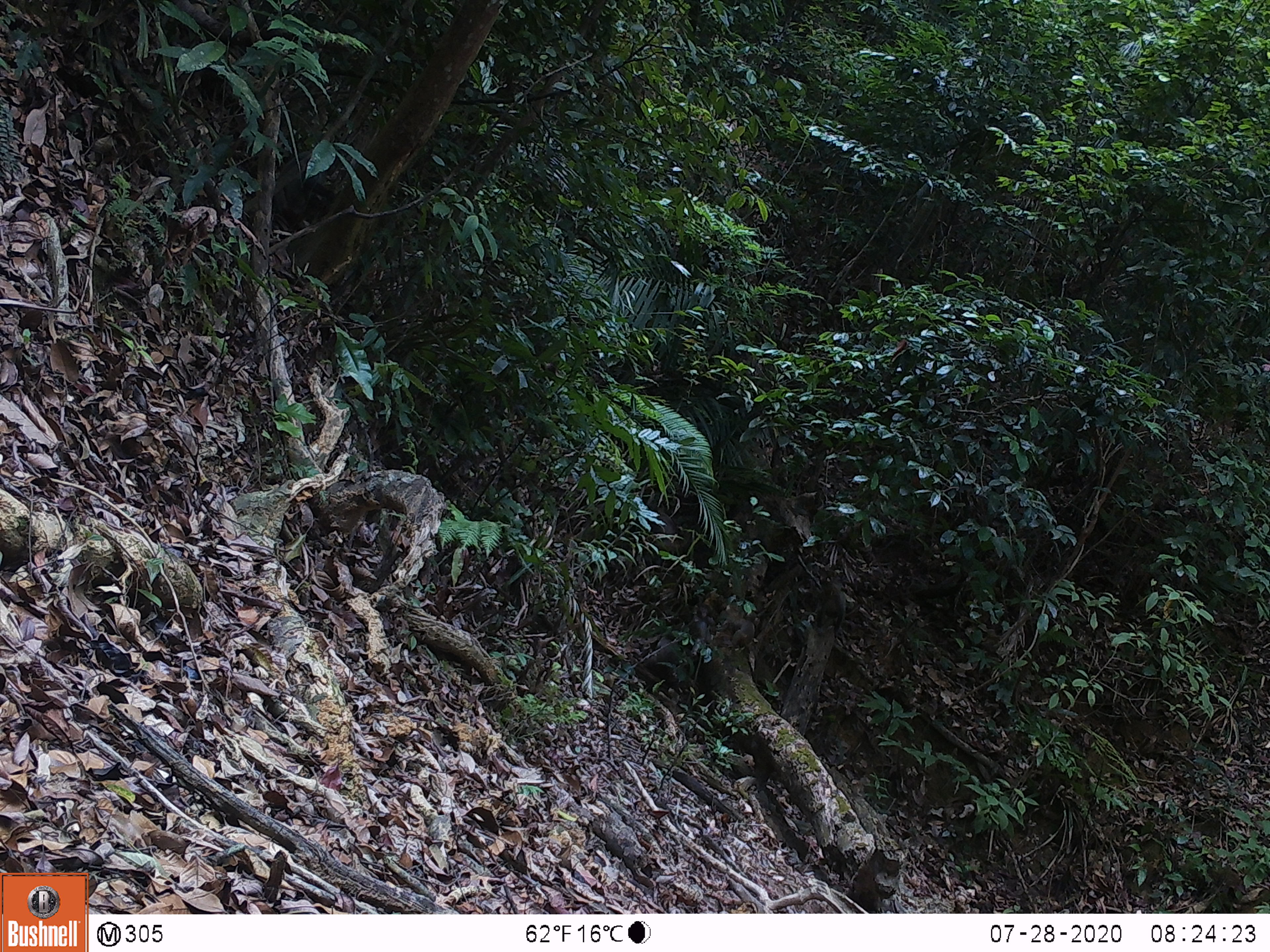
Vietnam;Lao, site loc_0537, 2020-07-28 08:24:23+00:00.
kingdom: Animalia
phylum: Chordata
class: Mammalia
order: Primates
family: Cercopithecidae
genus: Macaca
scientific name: Macaca nemestrina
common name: pig-tailed macaque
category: pig tailed macaque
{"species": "pig tailed macaque (pig-tailed macaque) (Macaca nemestrina)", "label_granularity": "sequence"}